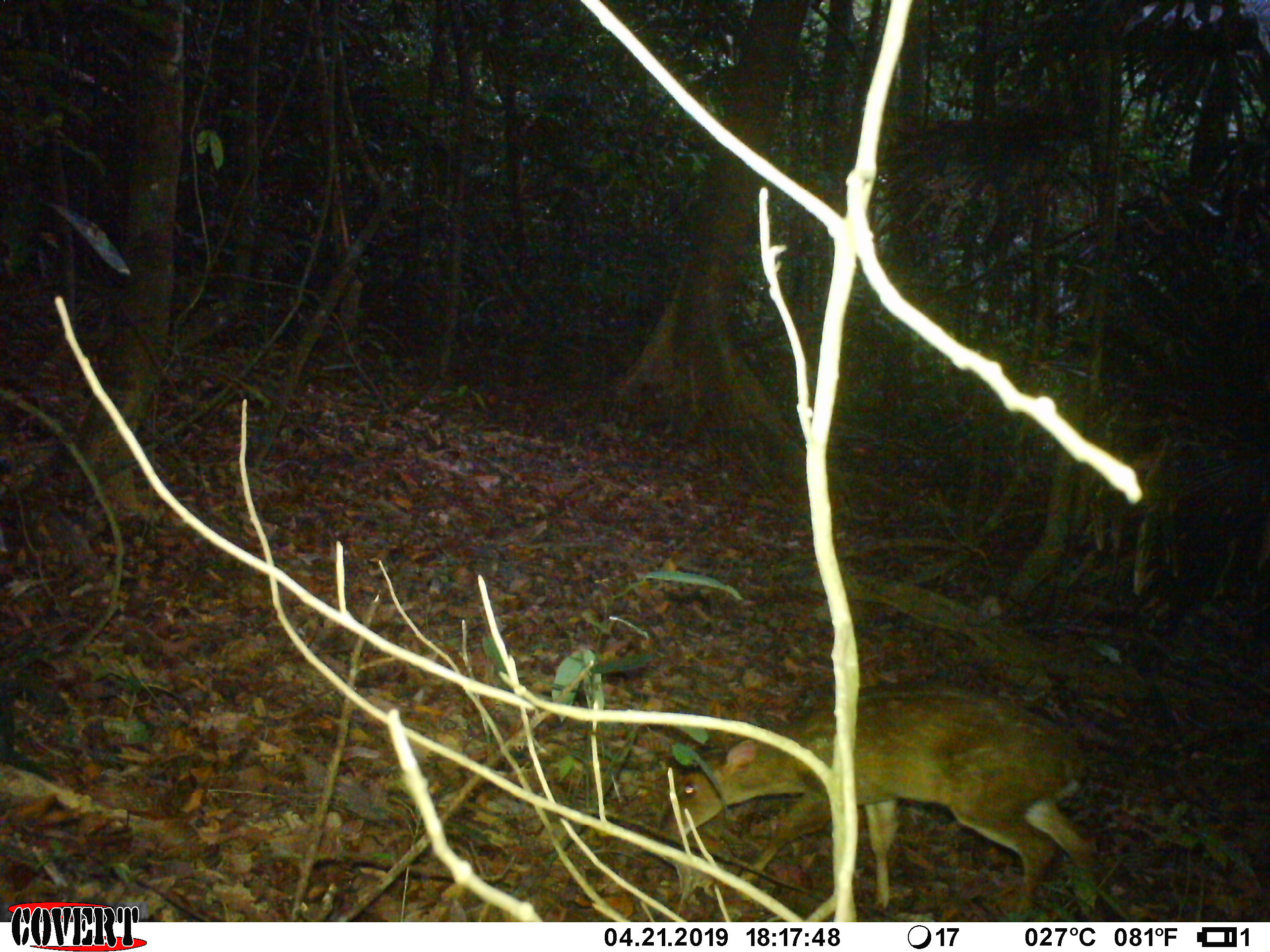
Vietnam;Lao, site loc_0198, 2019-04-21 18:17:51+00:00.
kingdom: Animalia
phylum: Chordata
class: Mammalia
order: Artiodactyla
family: Cervidae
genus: Muntiacus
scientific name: Muntiacus vuquangensis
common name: large-antlered muntjac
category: large antlered muntjac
Large antlered muntjac (large-antlered muntjac) (Muntiacus vuquangensis). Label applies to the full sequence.